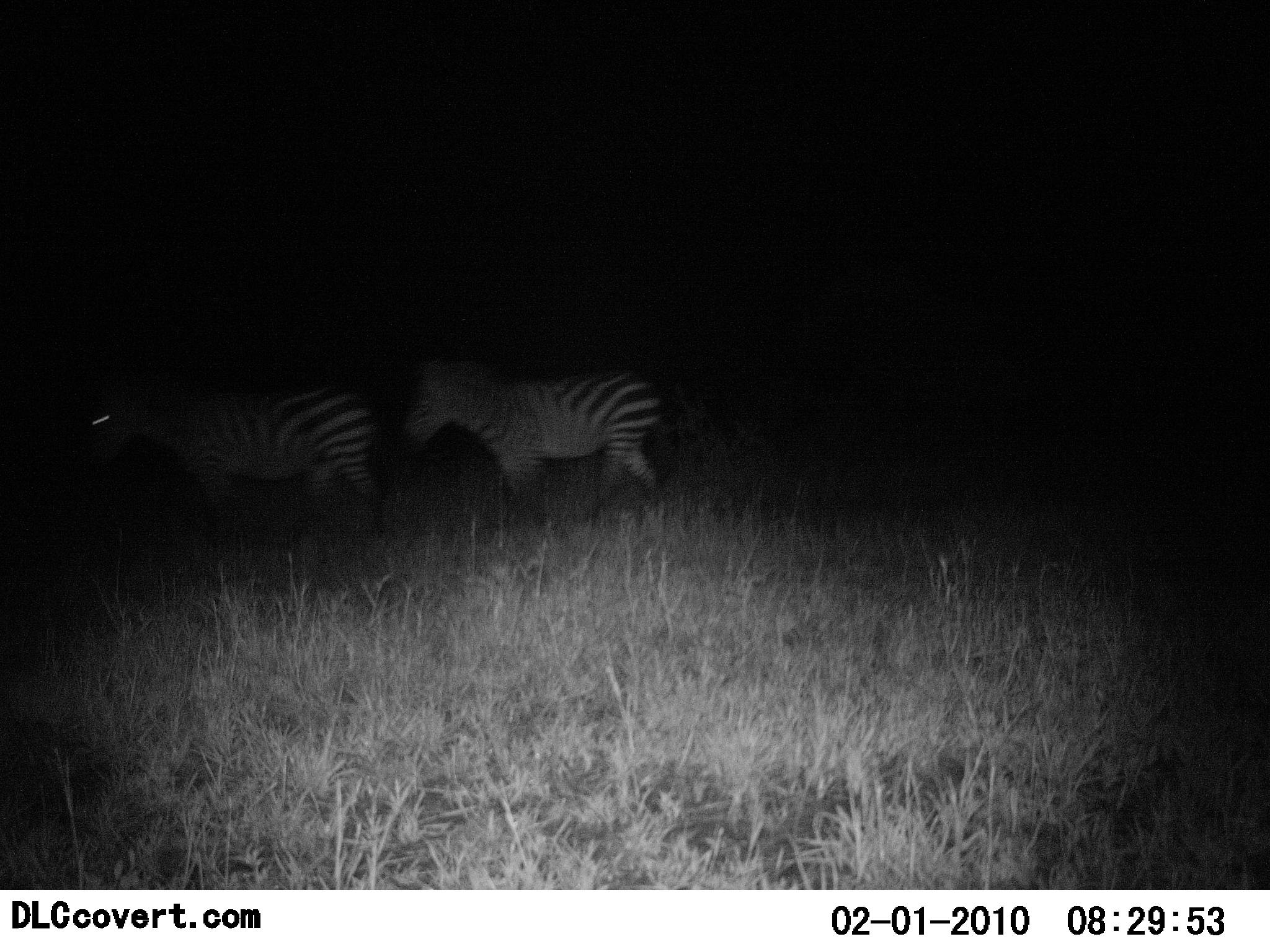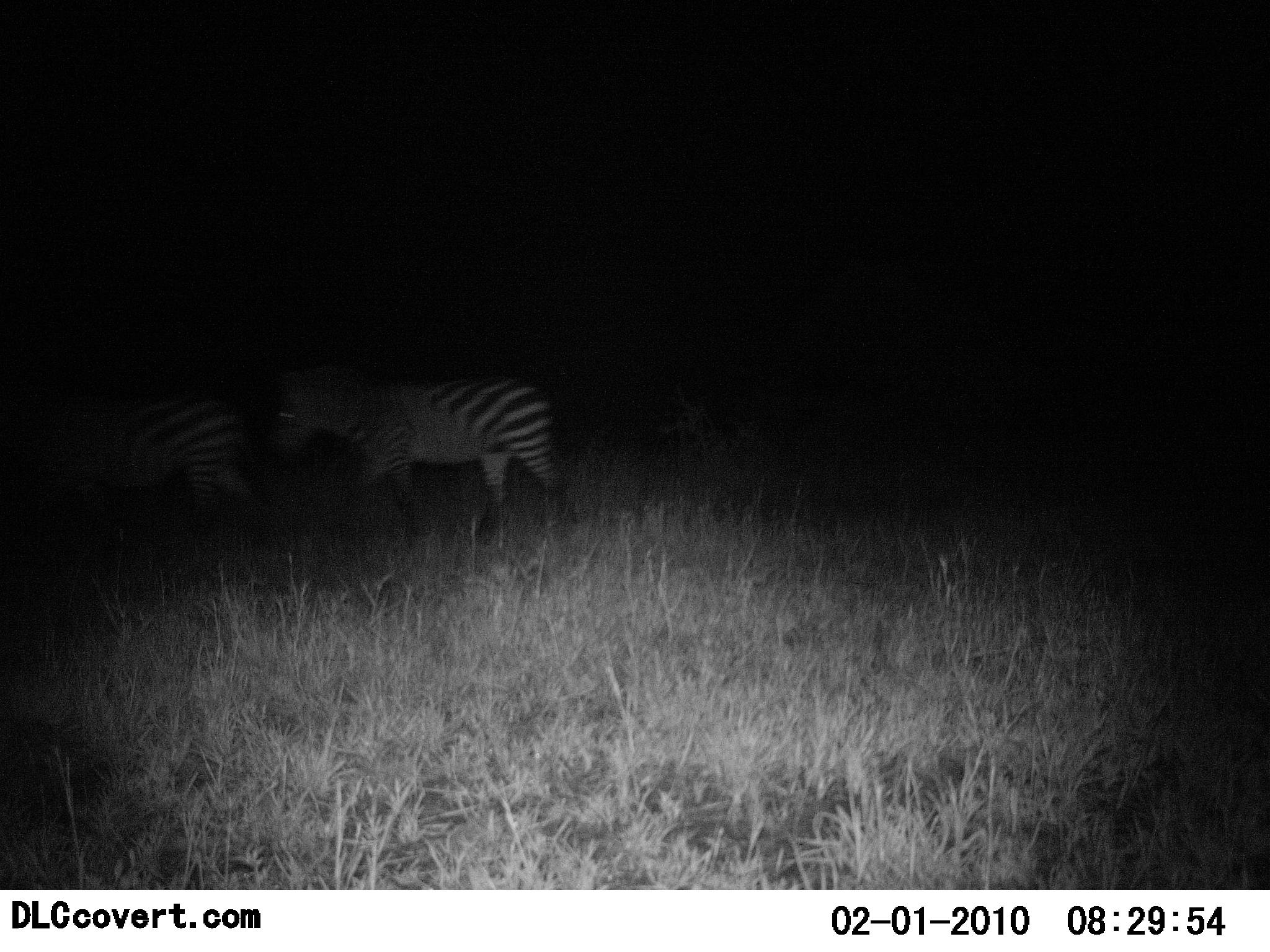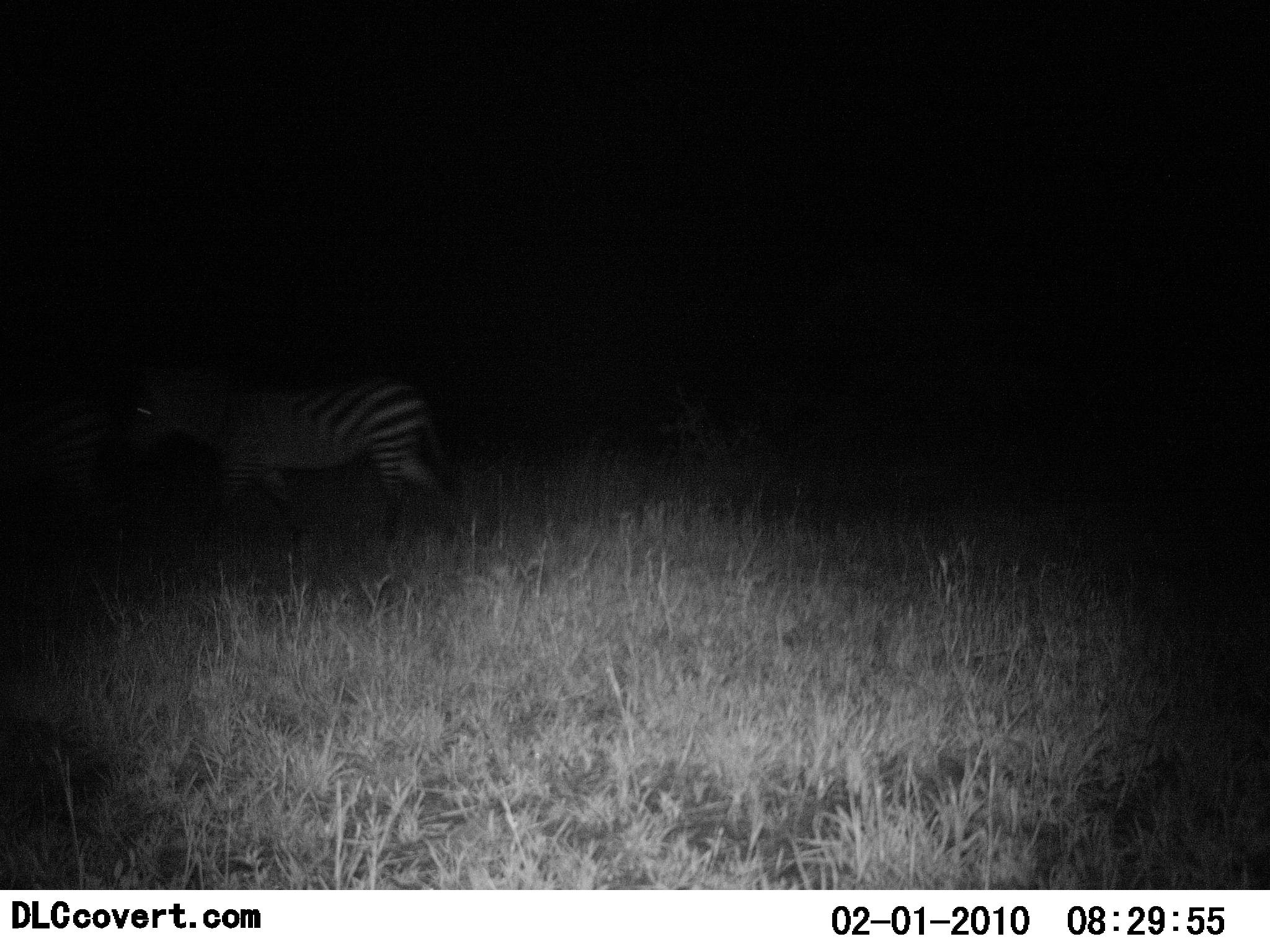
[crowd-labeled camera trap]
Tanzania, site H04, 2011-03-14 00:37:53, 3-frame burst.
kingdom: Animalia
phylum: Chordata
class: Mammalia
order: Perissodactyla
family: Equidae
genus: Equus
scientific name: Equus quagga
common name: plains zebra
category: zebra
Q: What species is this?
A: Zebra (plains zebra) (Equus quagga).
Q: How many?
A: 2.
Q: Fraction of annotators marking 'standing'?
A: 0%.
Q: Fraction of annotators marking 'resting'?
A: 0%.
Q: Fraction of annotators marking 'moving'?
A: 100%.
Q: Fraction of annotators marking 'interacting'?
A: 0%.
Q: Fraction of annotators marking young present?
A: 0%.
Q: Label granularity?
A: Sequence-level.